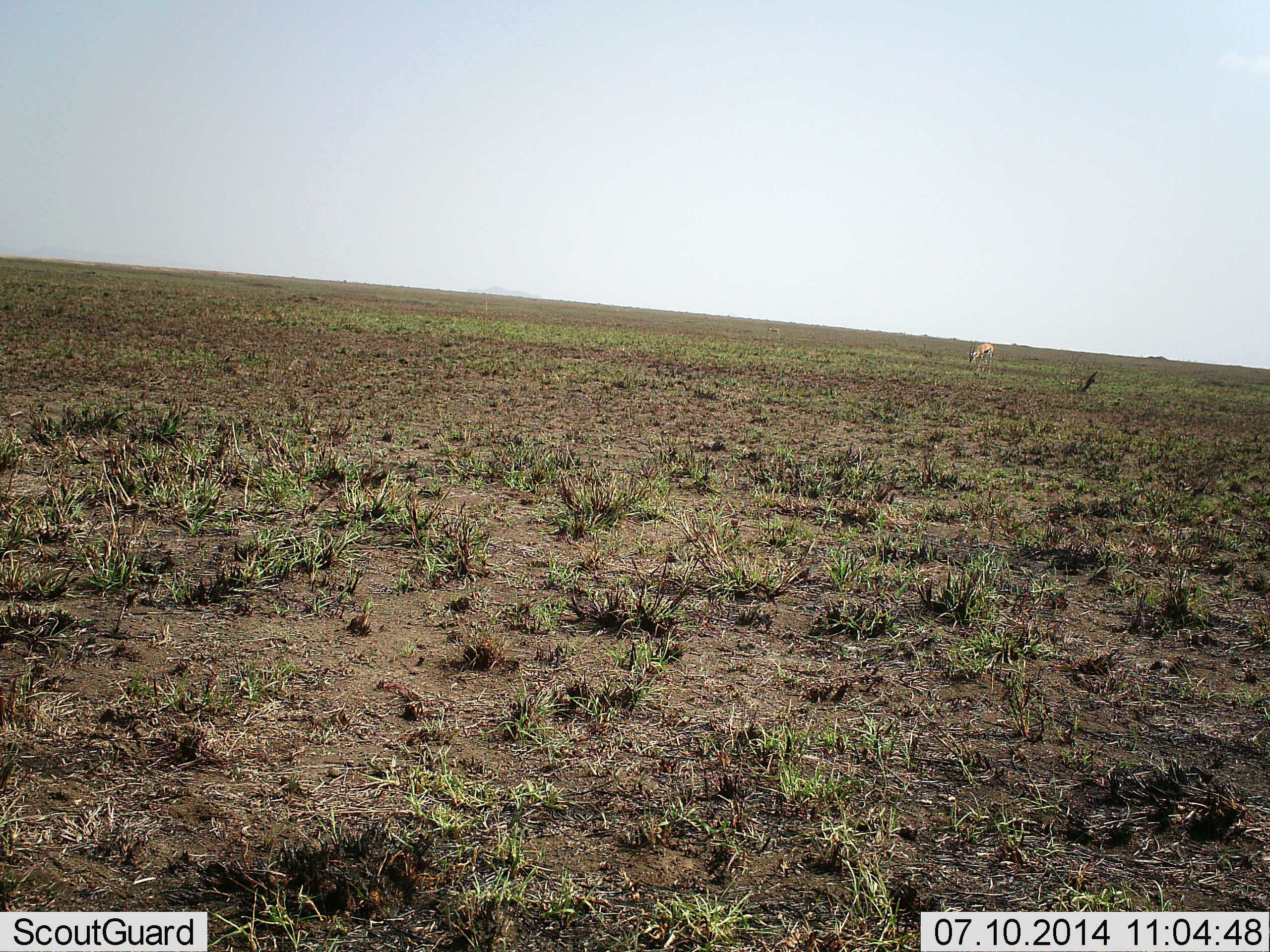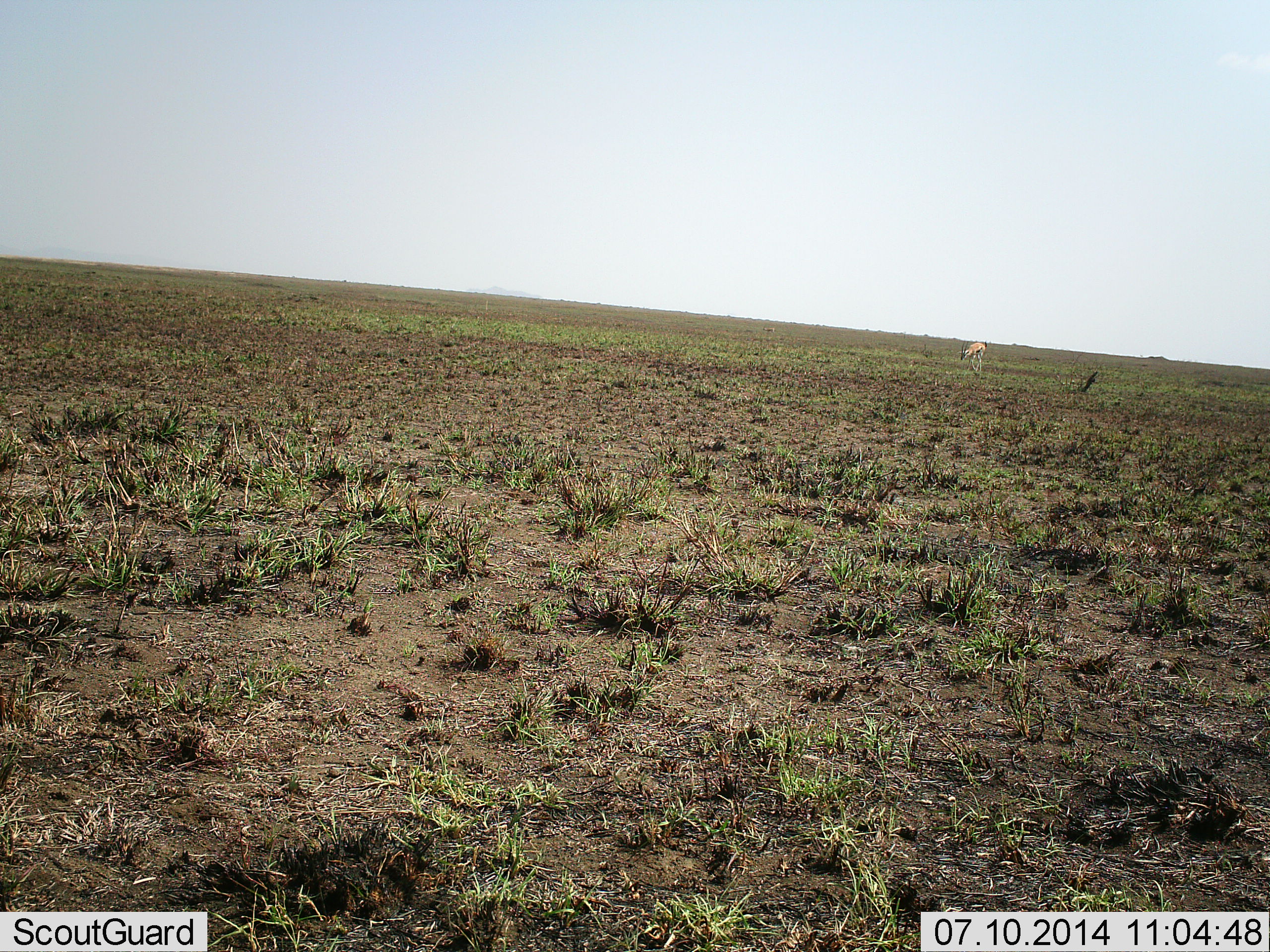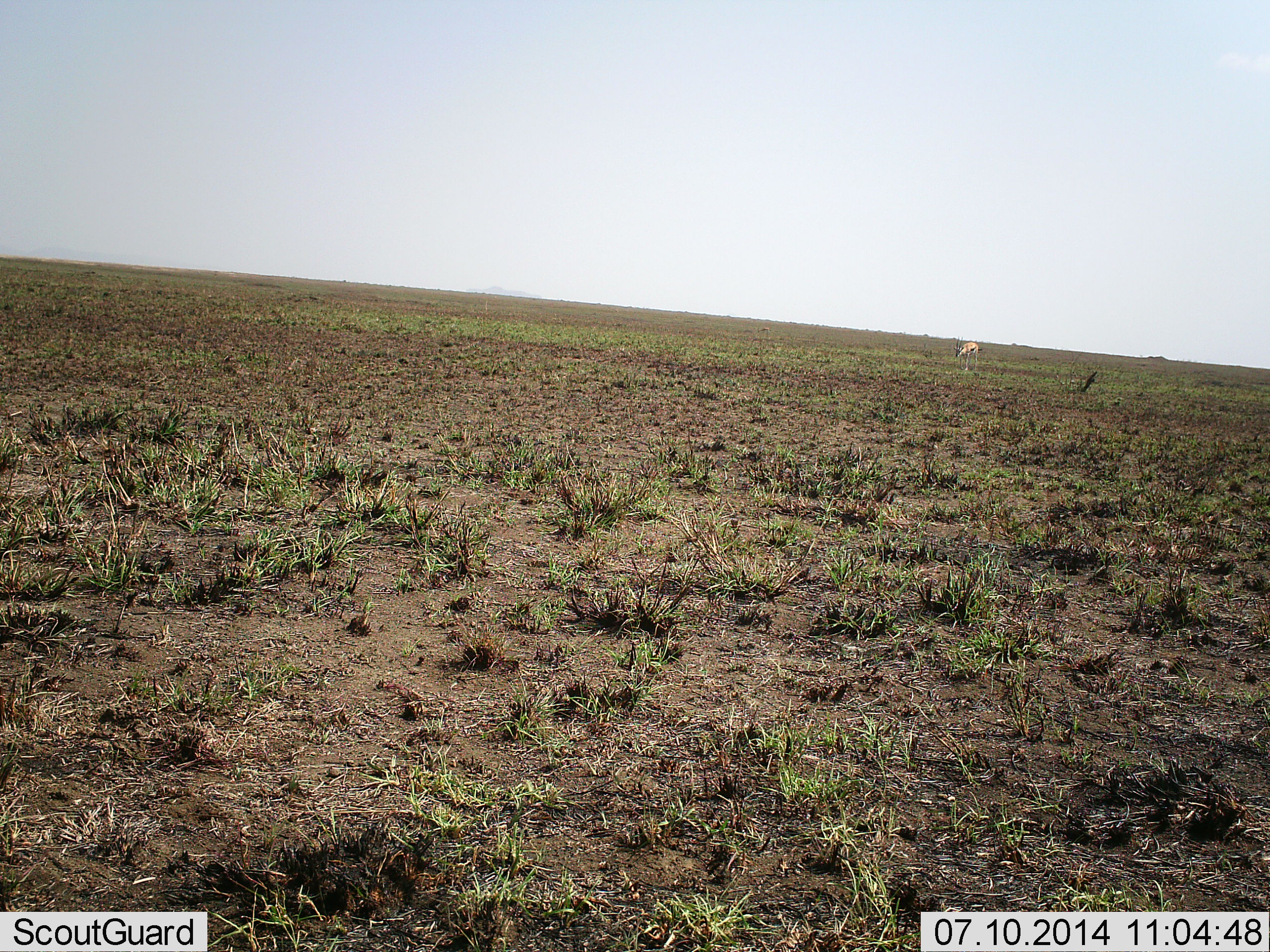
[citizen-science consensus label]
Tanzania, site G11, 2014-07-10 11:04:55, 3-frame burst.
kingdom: Animalia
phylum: Chordata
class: Mammalia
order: Artiodactyla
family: Bovidae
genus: Eudorcas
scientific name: Eudorcas thomsonii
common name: thomson's gazelle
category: gazellethomsons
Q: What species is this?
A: Gazellethomsons (thomson's gazelle) (Eudorcas thomsonii).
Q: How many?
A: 1.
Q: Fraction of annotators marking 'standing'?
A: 10%.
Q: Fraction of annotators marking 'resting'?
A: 0%.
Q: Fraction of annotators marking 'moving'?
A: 70%.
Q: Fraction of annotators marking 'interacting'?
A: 0%.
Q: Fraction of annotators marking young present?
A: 0%.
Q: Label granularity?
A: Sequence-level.